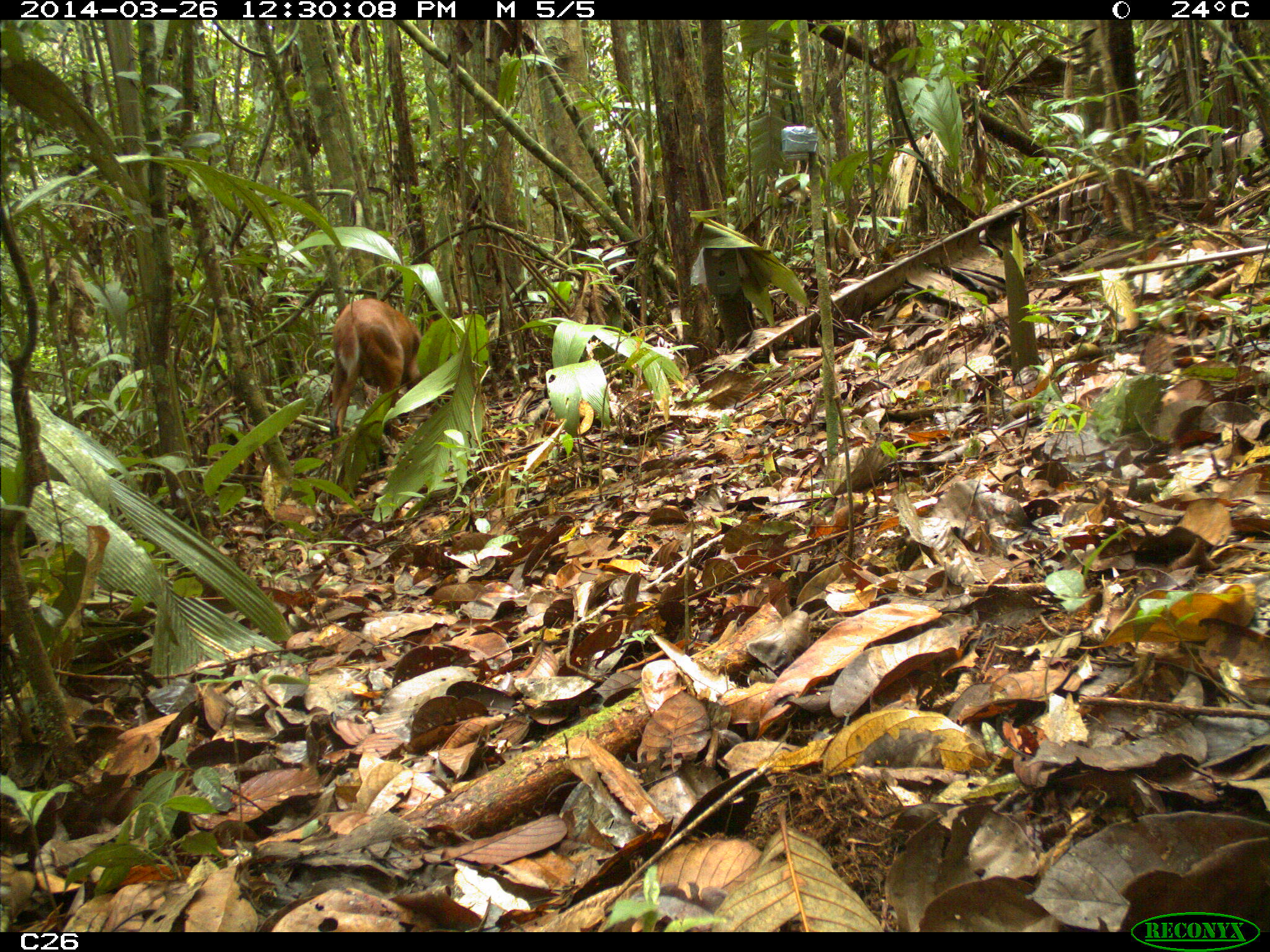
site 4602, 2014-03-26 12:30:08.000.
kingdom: Animalia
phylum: Chordata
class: Mammalia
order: Artiodactyla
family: Cervidae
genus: Mazama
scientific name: Mazama americana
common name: red brocket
Mazama americana (red brocket), count 1, age adult, sex male.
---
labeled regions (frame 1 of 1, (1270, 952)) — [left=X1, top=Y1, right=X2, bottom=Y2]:
mazama americana: [left=329, top=296, right=435, bottom=451]